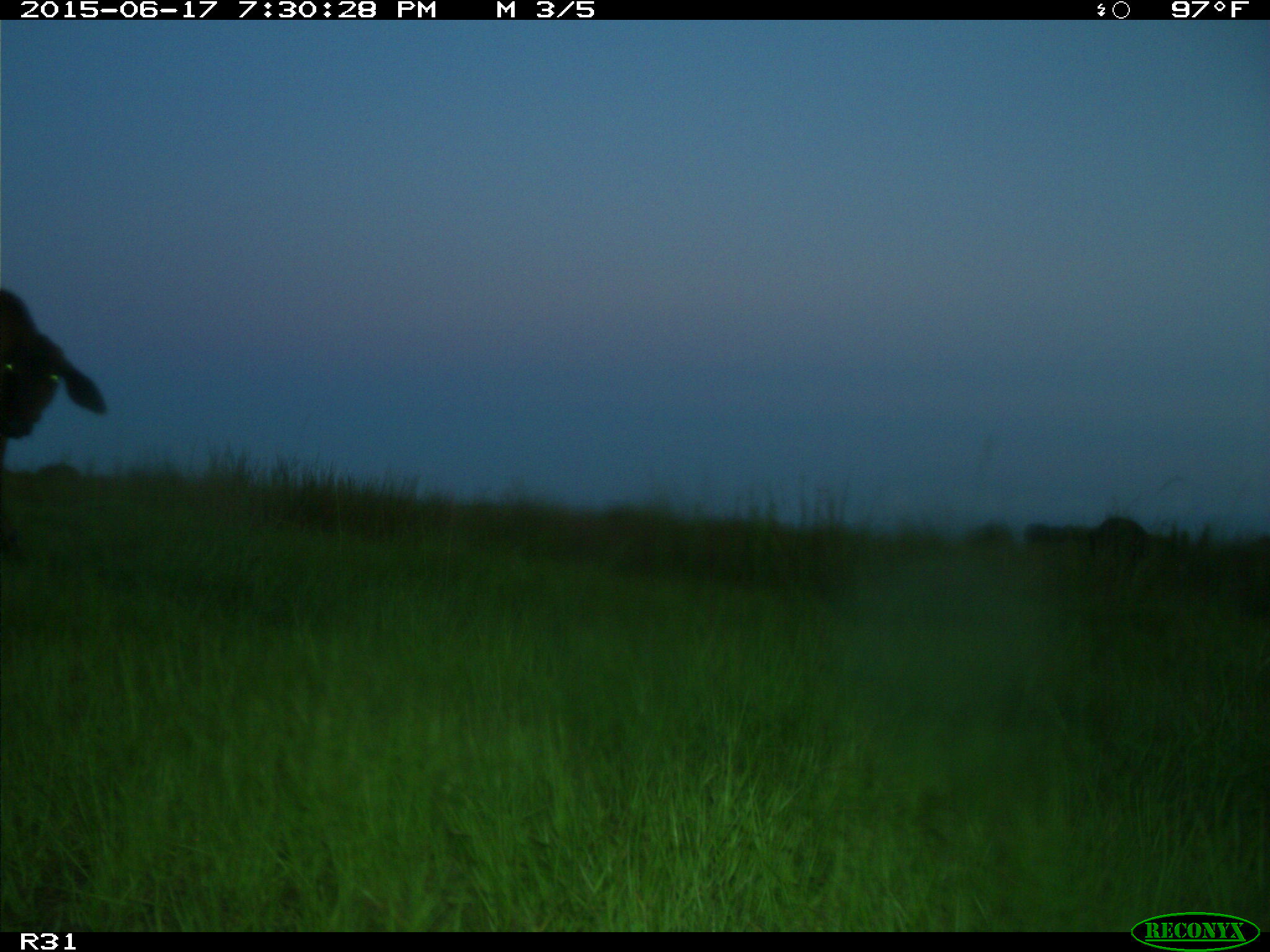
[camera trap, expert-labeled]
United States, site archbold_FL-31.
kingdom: Animalia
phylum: Chordata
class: Mammalia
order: Artiodactyla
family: Bovidae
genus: Bos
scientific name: Bos taurus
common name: domestic cow